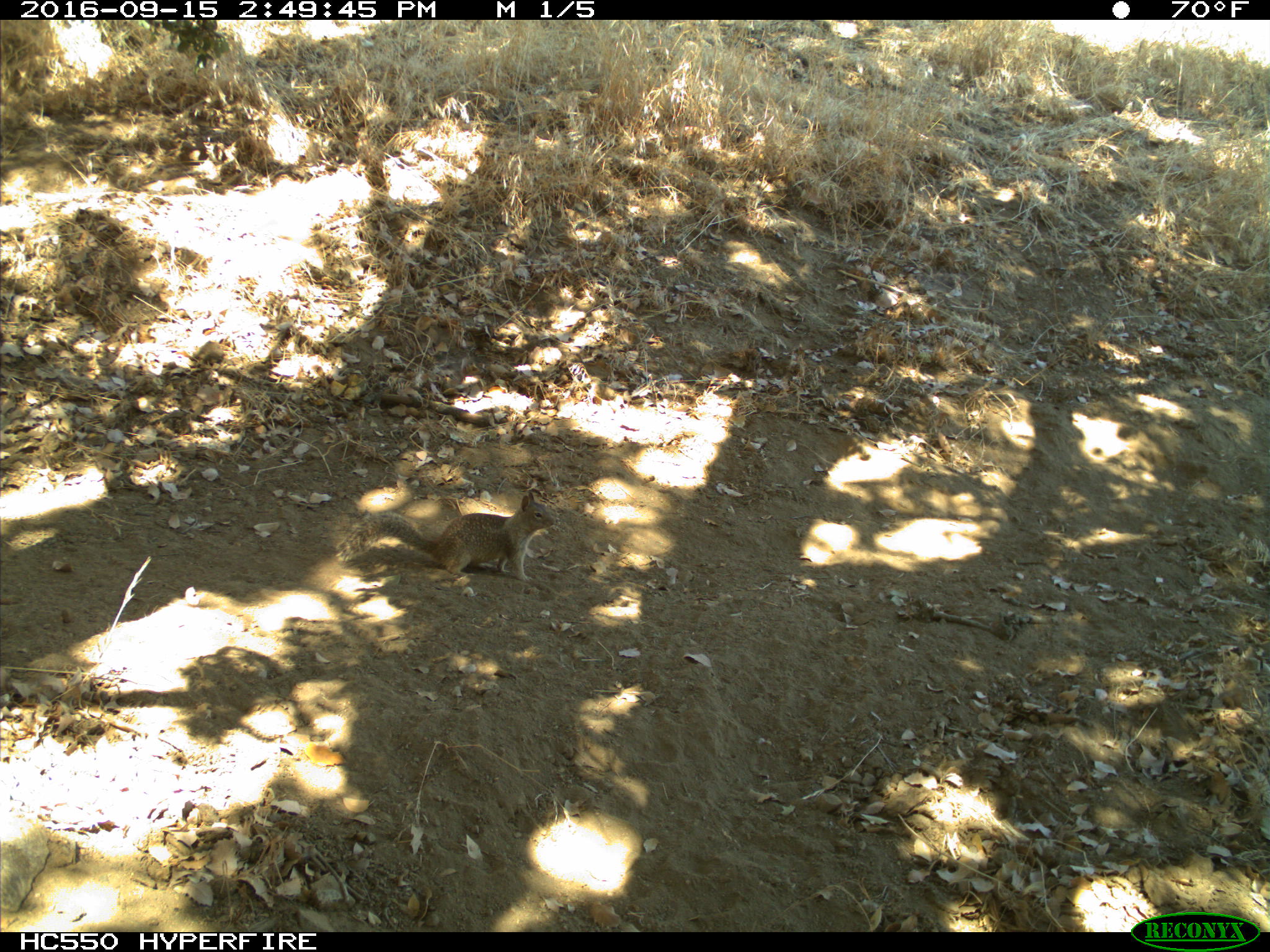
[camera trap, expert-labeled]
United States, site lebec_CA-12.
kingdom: Animalia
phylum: Chordata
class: Mammalia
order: Rodentia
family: Sciuridae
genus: Otospermophilus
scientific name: Otospermophilus beecheyi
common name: california ground squirrel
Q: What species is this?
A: Otospermophilus beecheyi (california ground squirrel).